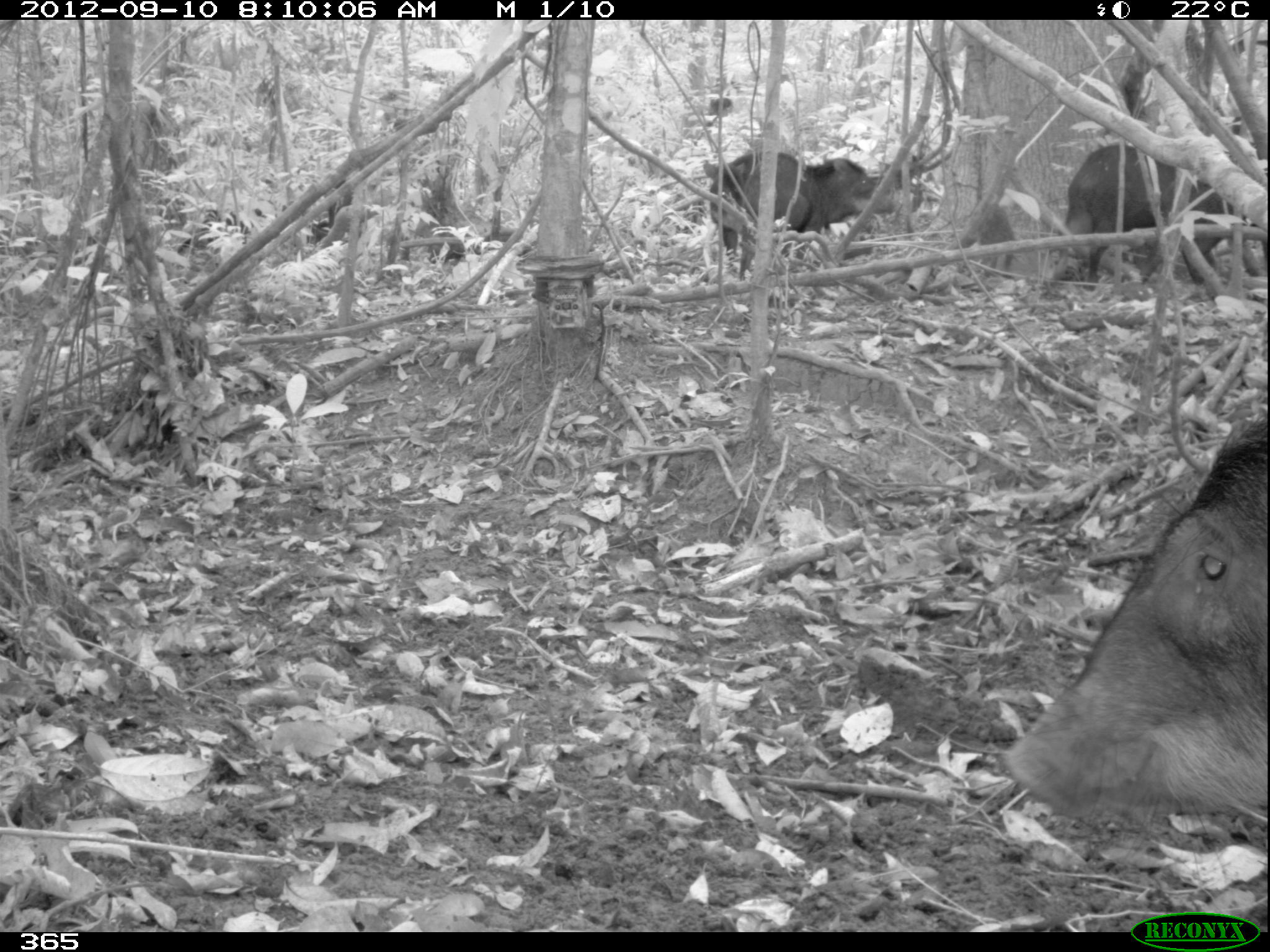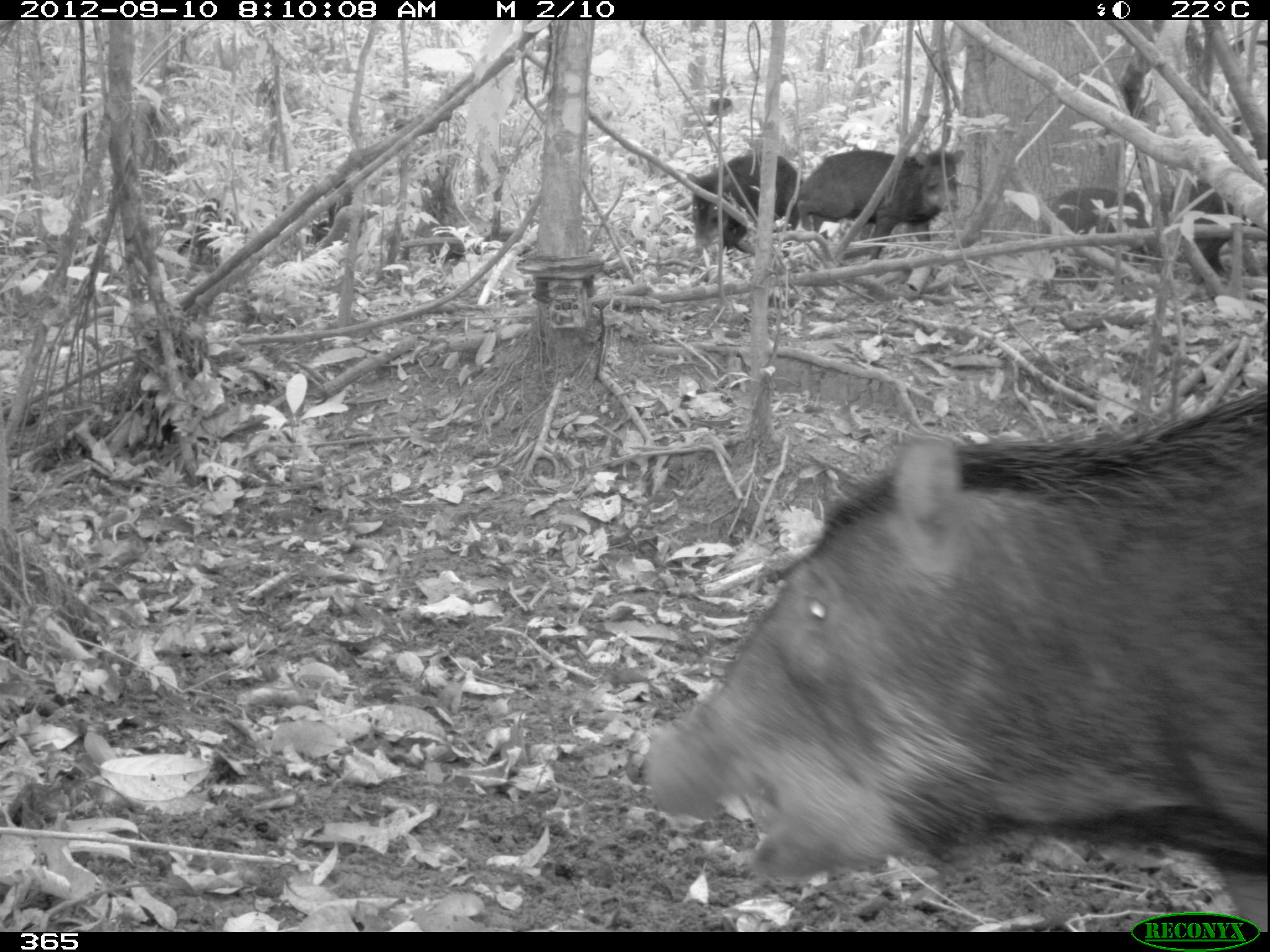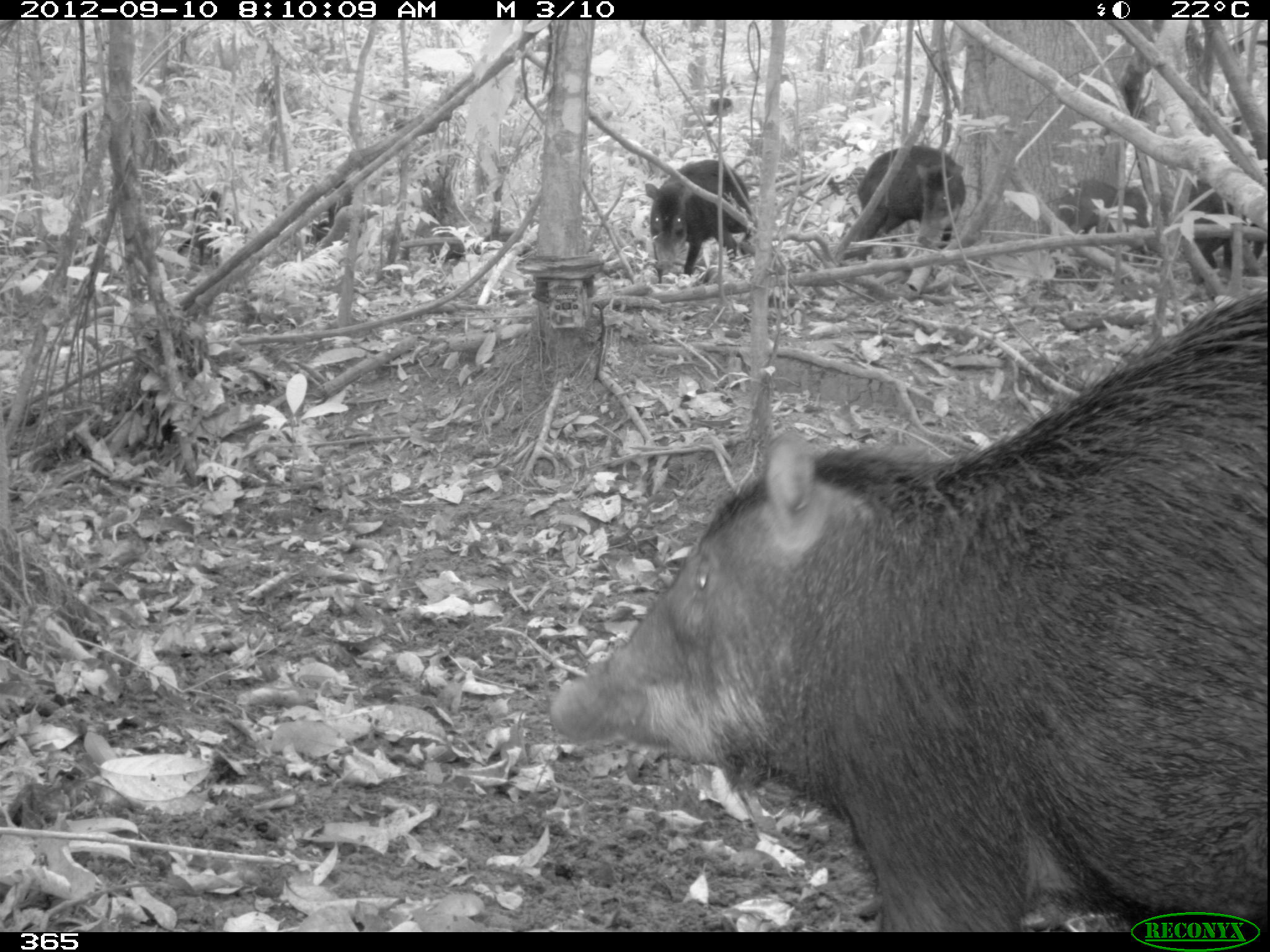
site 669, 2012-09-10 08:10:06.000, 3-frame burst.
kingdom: Animalia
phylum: Chordata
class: Mammalia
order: Artiodactyla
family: Tayassuidae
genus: Tayassu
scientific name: Tayassu pecari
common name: white-lipped peccary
Tayassu pecari (white-lipped peccary).